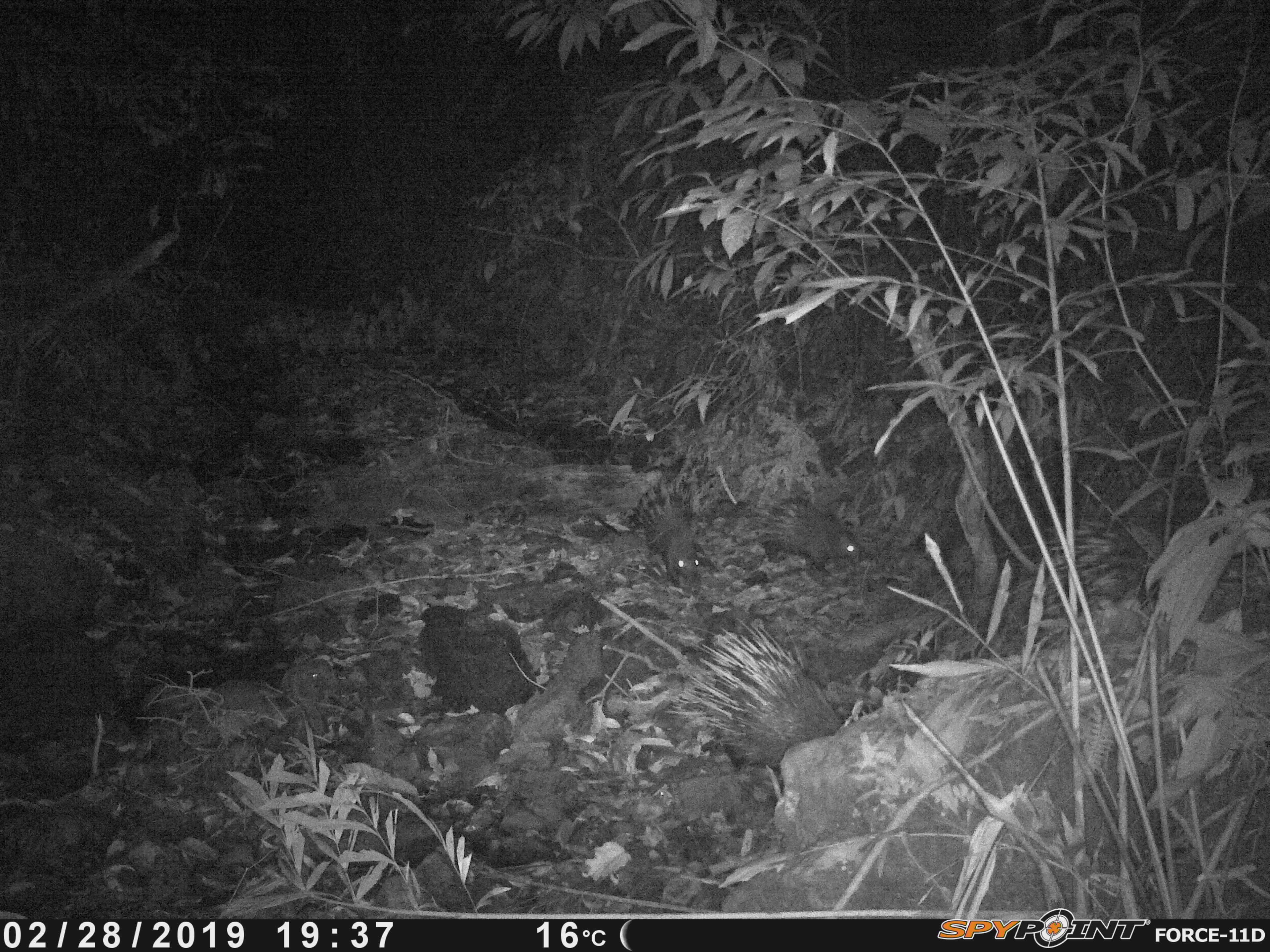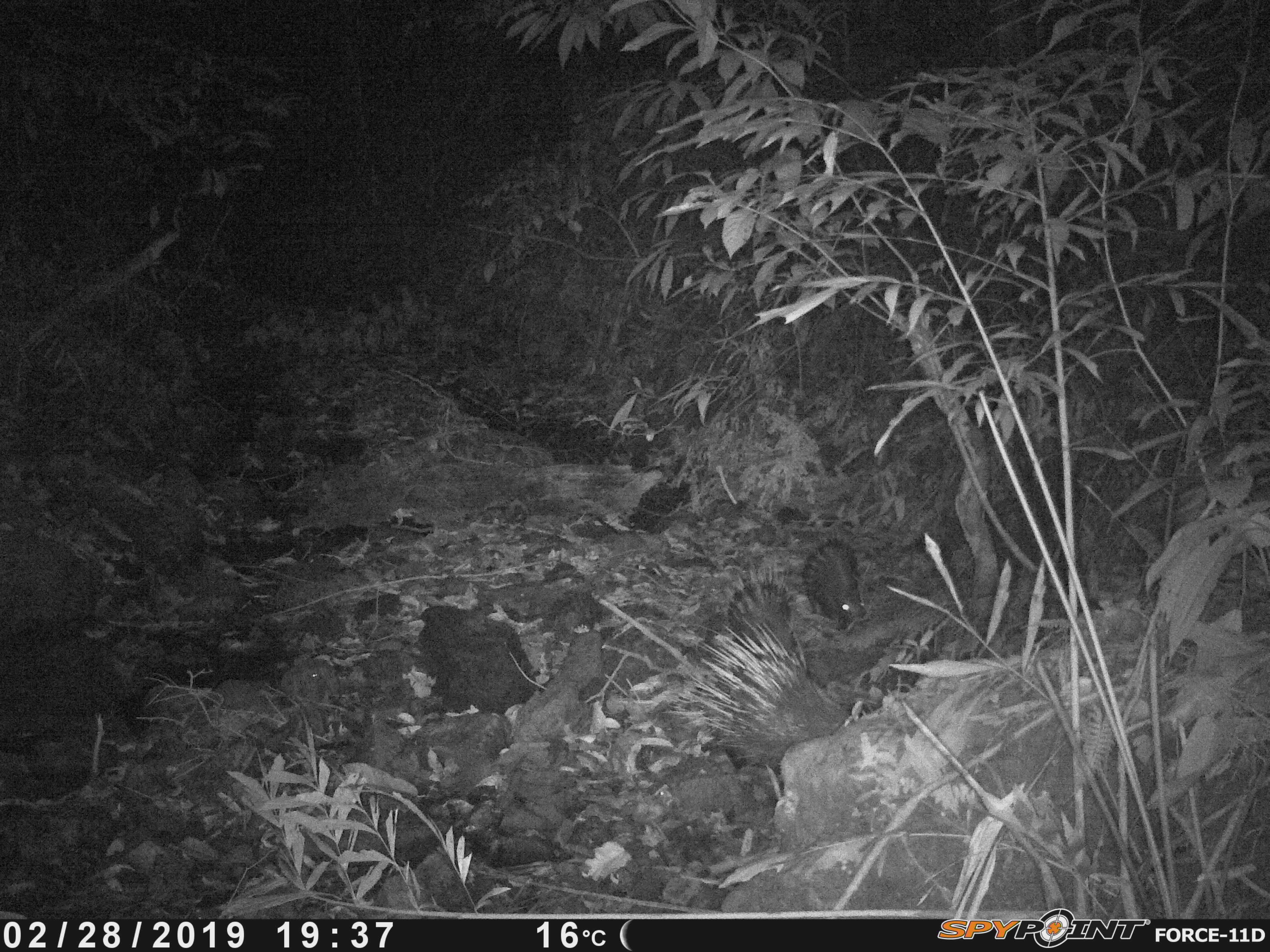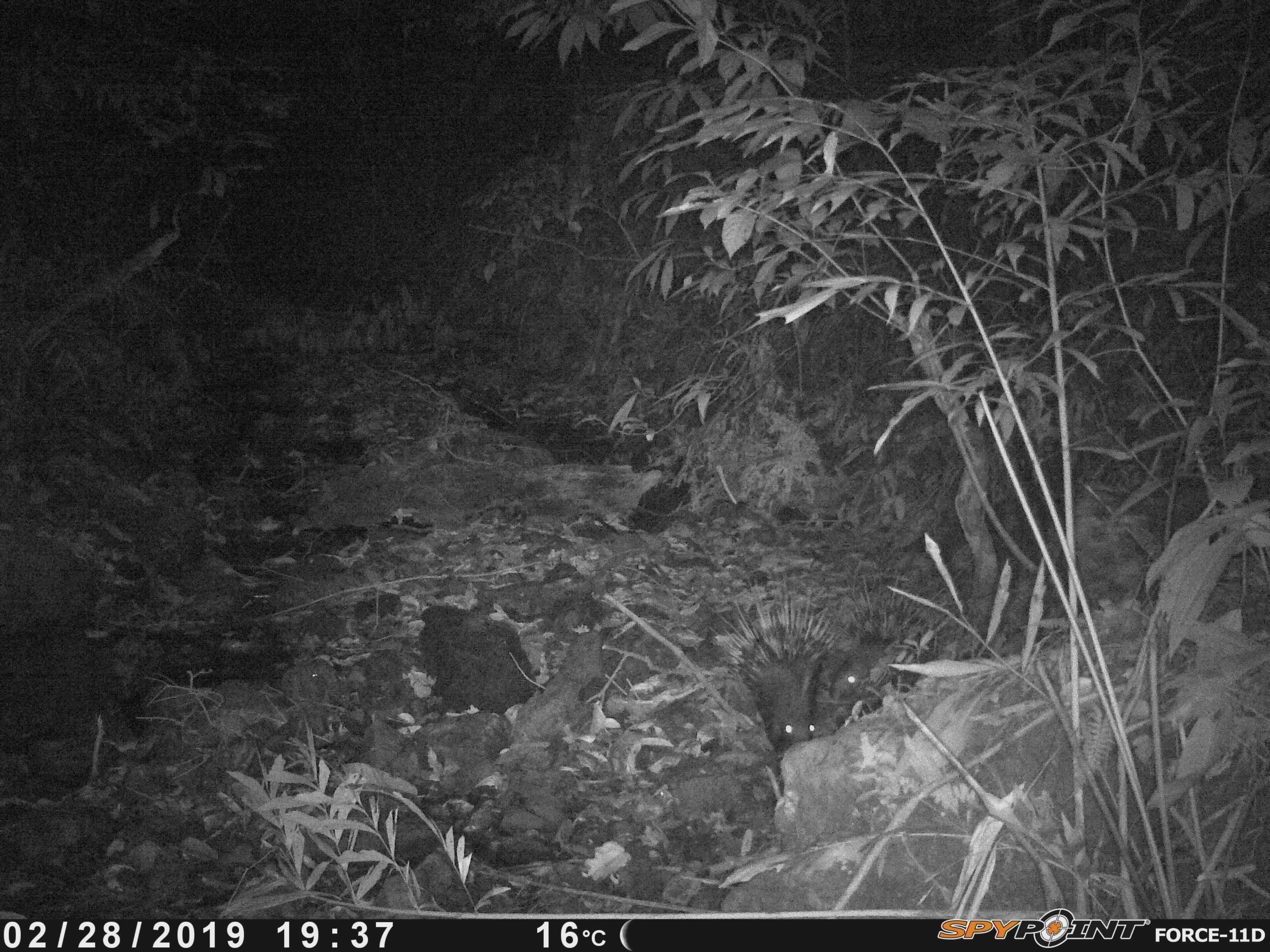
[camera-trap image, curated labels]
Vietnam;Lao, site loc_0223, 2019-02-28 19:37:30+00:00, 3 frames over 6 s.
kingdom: Animalia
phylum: Chordata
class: Mammalia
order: Rodentia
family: Hystricidae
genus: Hystrix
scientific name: Hystrix brachyura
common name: malayan porcupine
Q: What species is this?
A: Malayan porcupine (Hystrix brachyura).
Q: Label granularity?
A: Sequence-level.